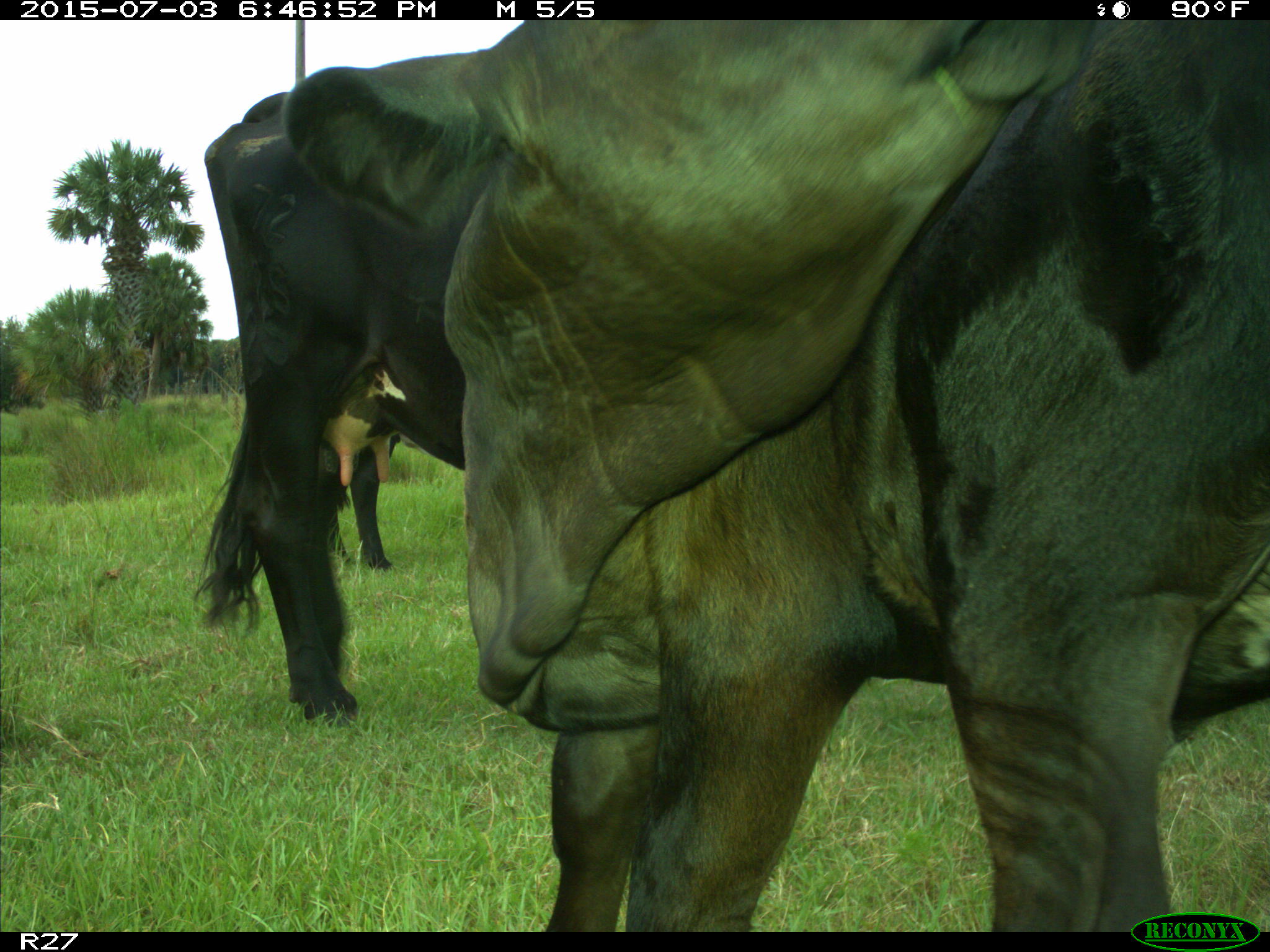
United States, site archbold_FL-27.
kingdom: Animalia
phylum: Chordata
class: Mammalia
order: Artiodactyla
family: Bovidae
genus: Bos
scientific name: Bos taurus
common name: domestic cow